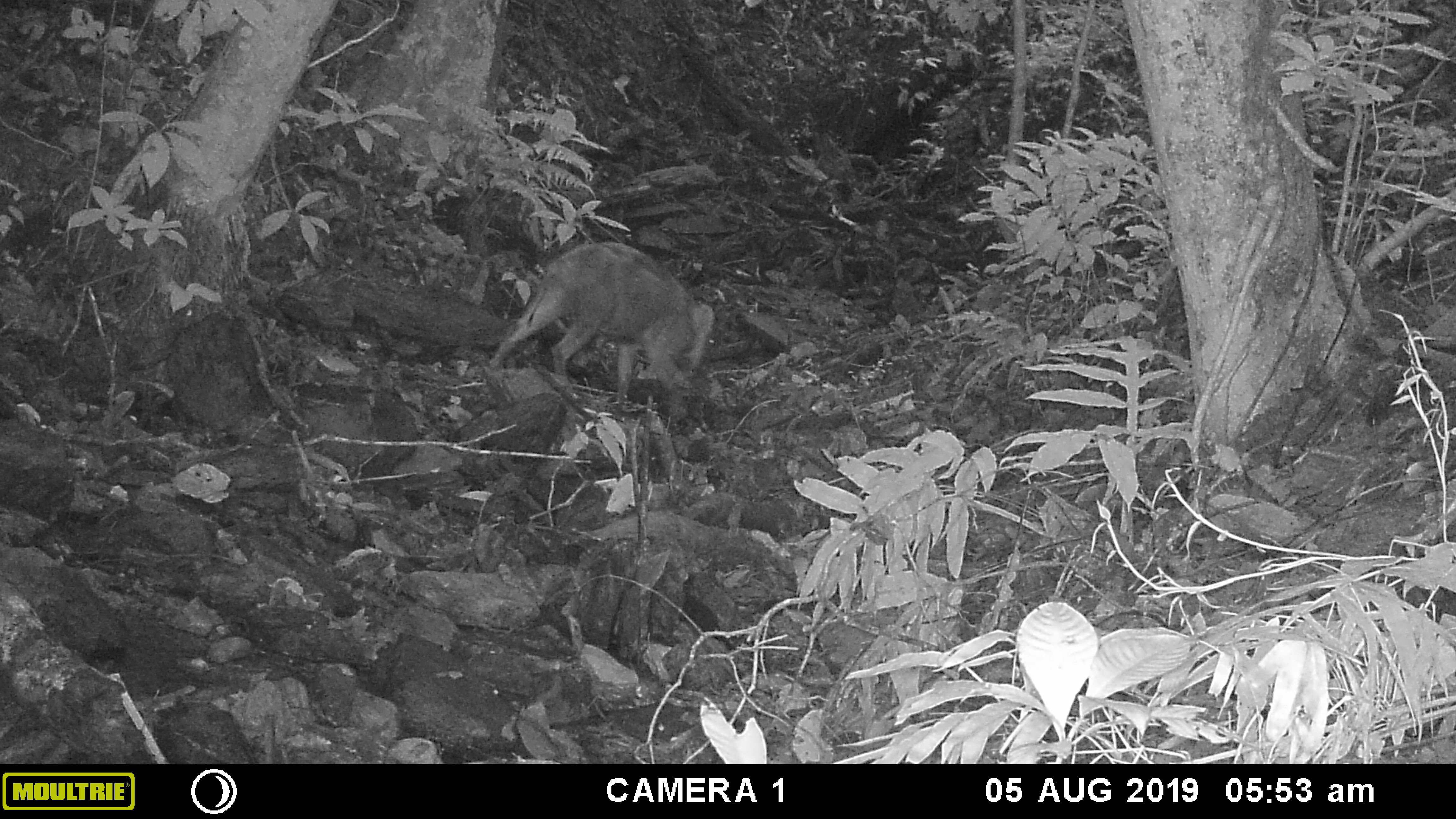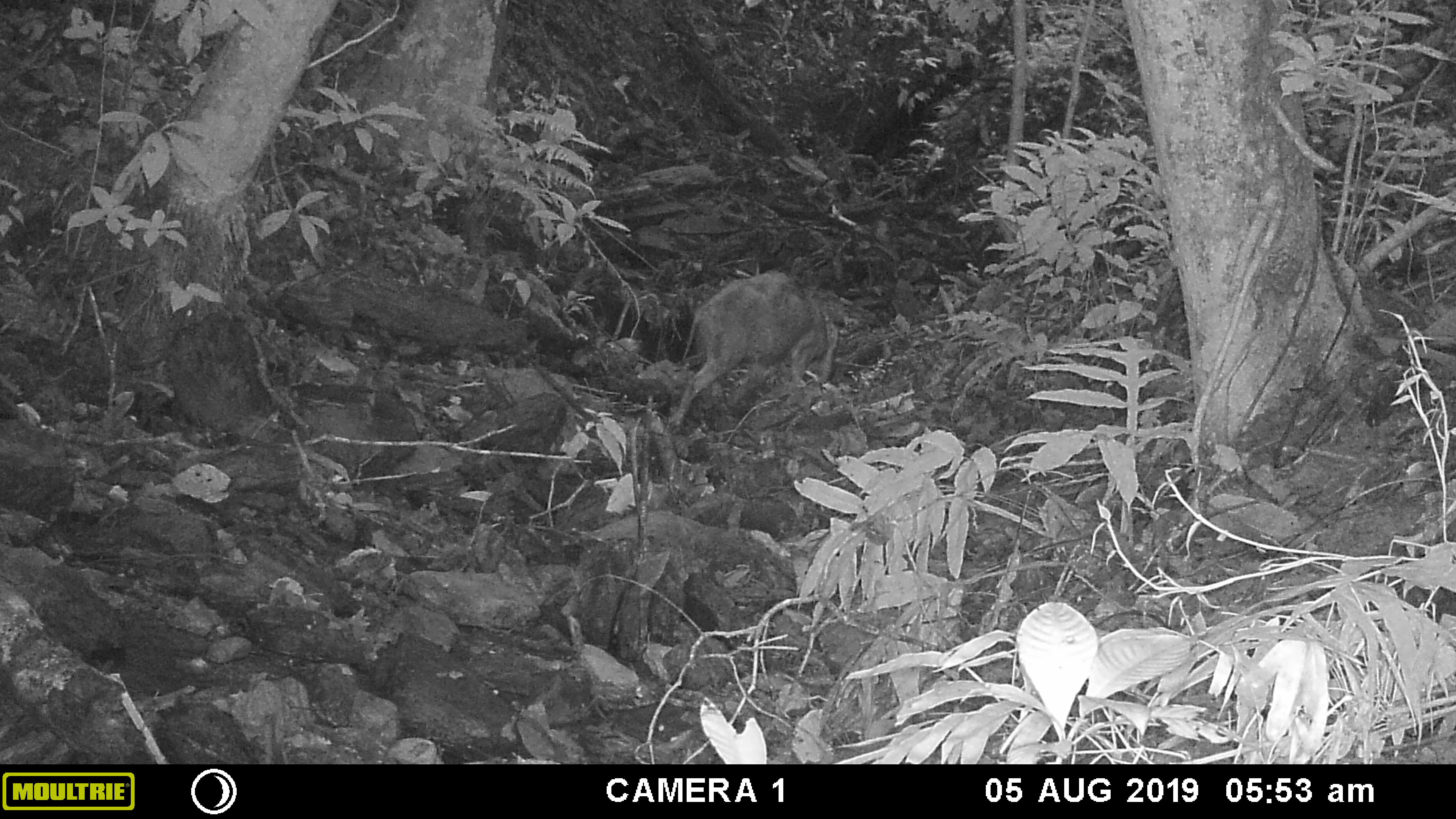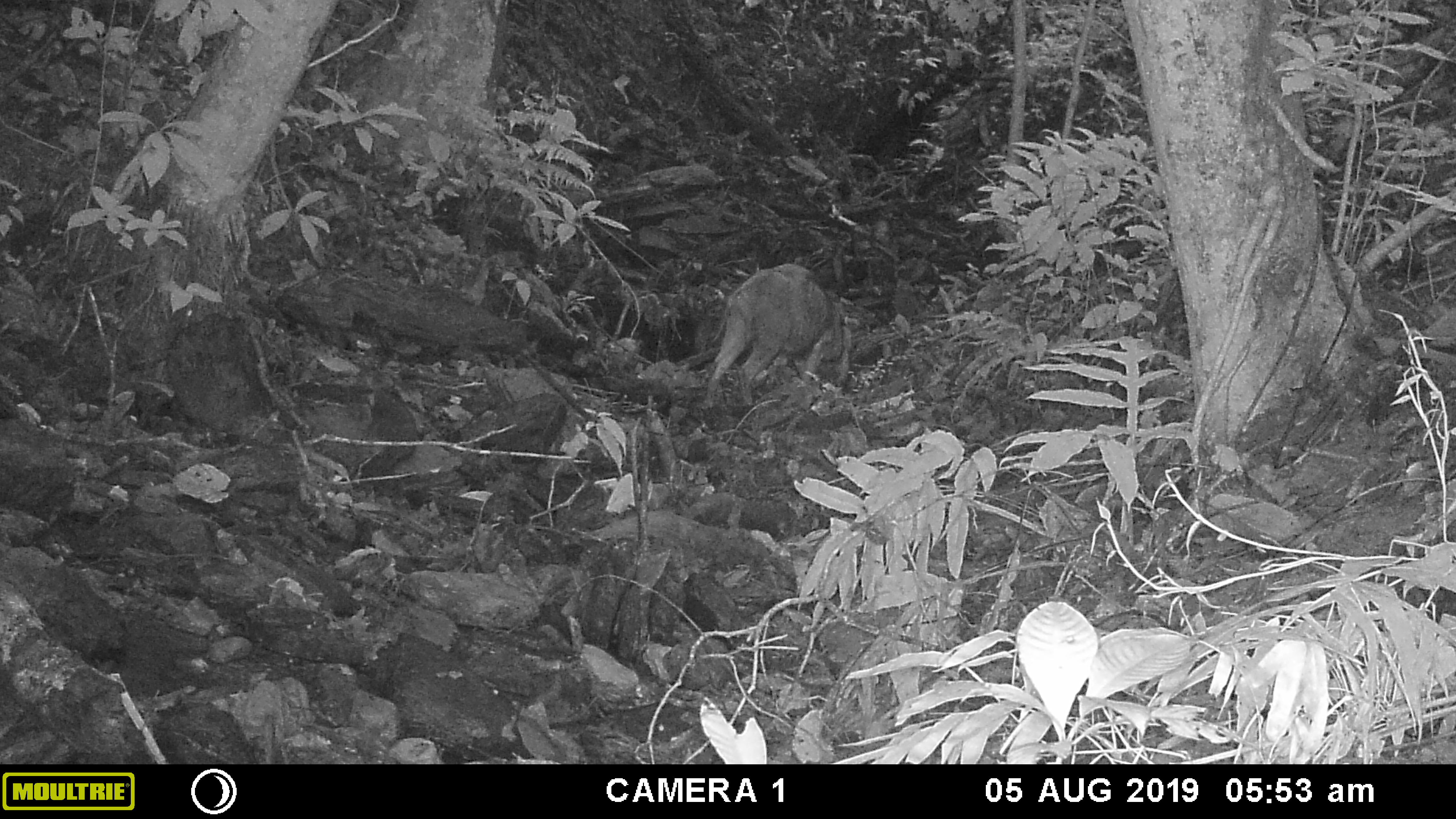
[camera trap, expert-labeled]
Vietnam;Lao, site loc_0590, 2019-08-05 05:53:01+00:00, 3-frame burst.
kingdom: Animalia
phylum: Chordata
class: Mammalia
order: Artiodactyla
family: Suidae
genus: Sus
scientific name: Sus scrofa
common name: eurasian wild pig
Eurasian wild pig (Sus scrofa). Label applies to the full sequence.